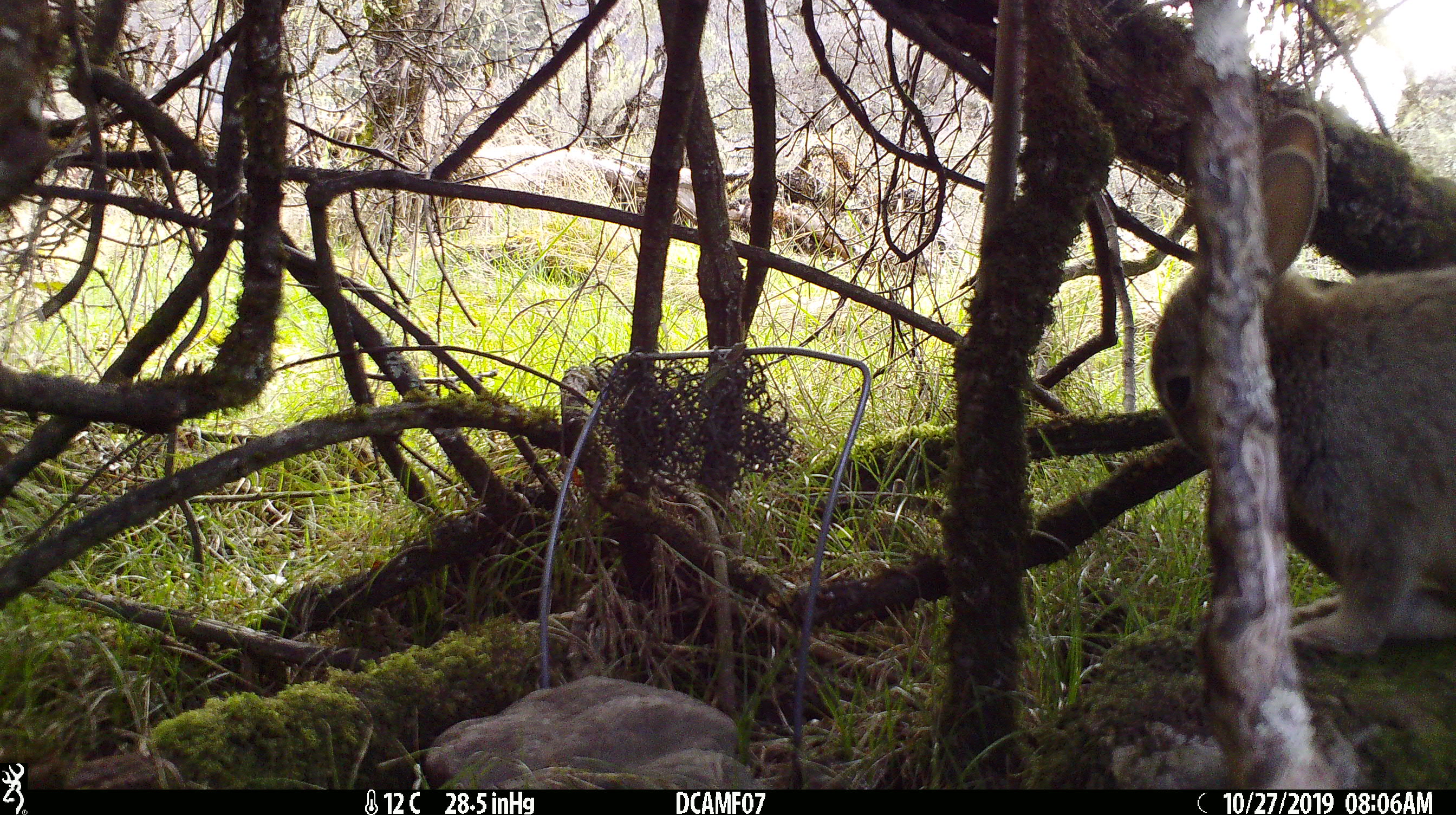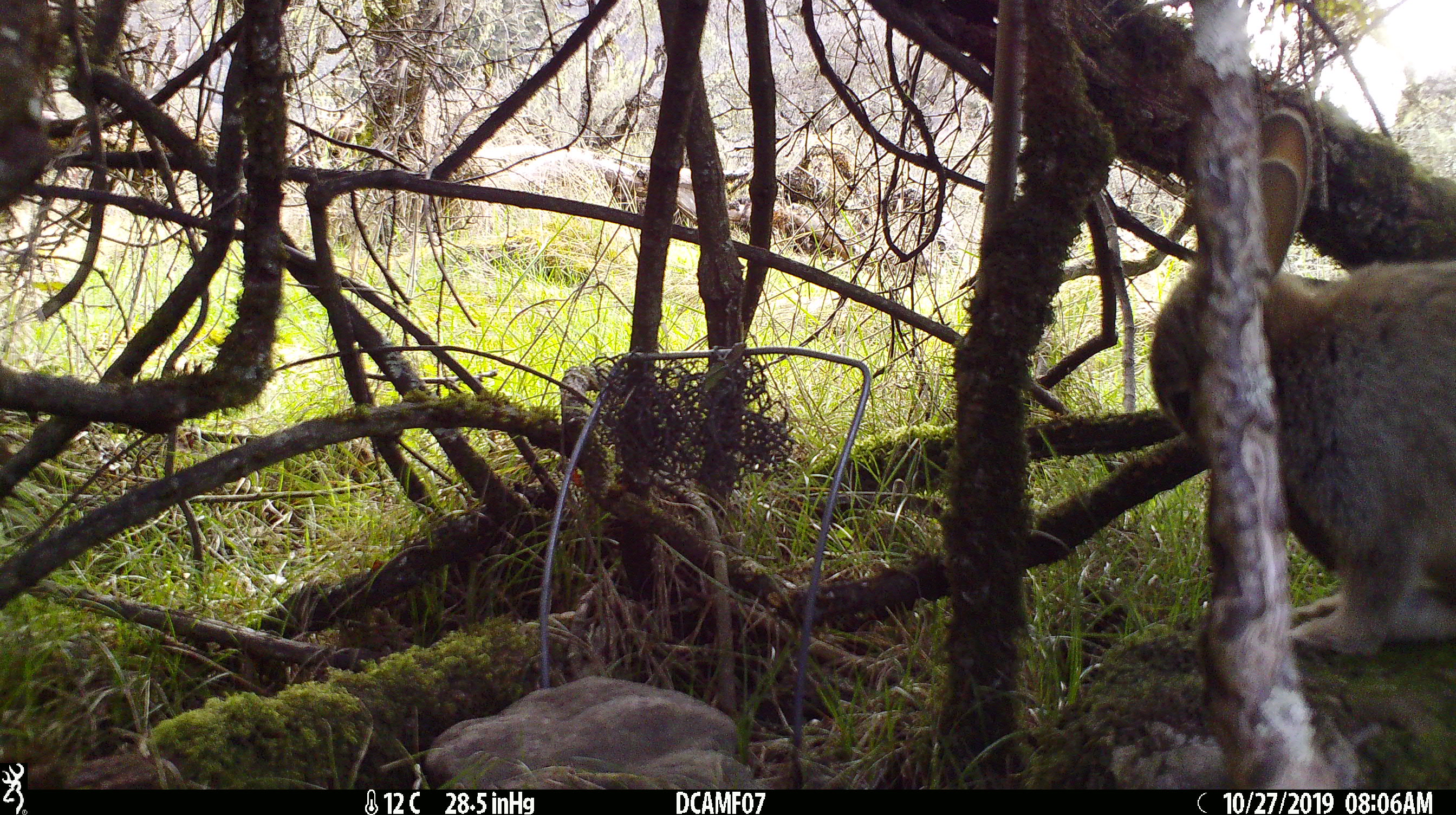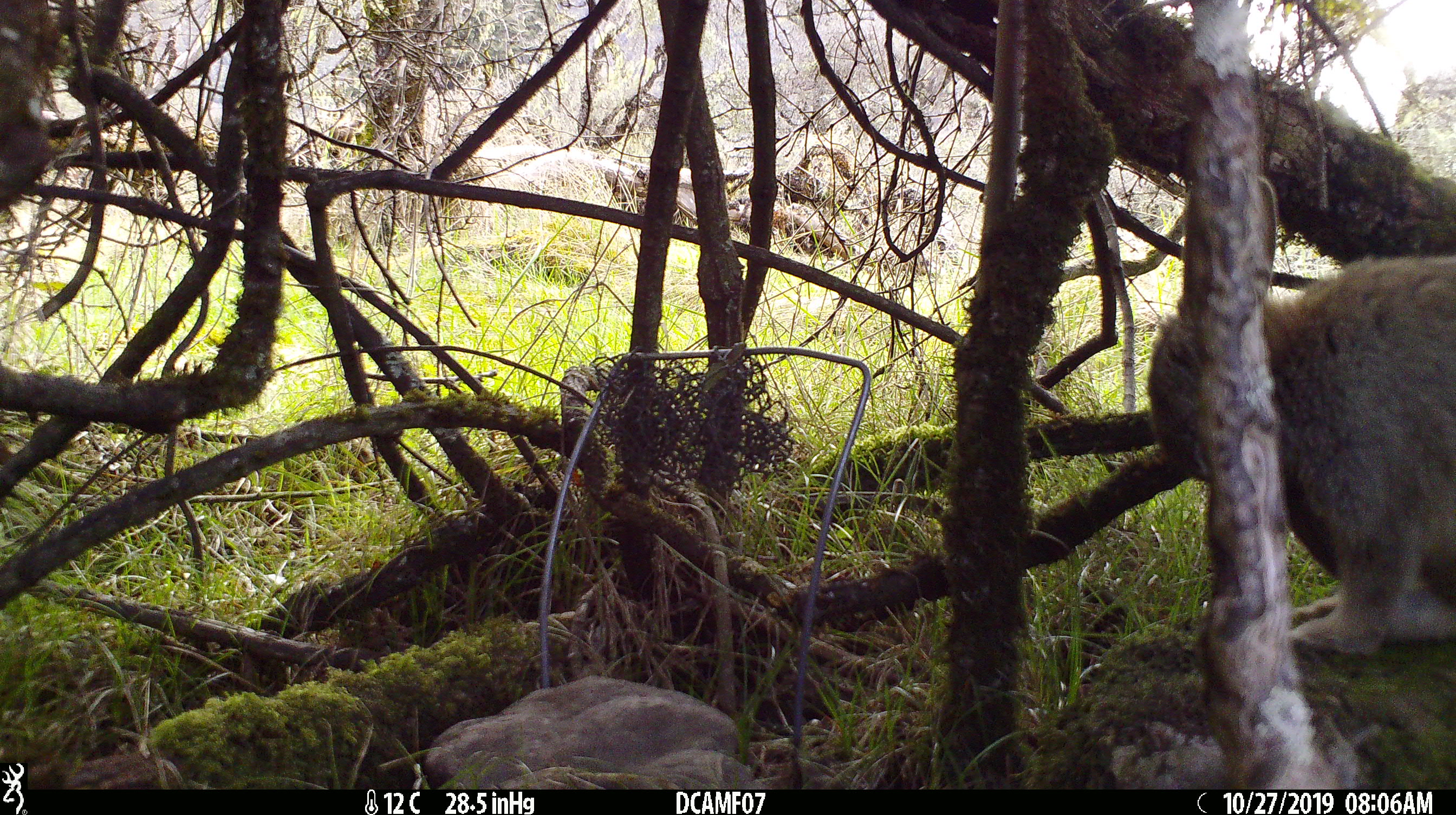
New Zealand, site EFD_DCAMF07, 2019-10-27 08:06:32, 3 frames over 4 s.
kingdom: Animalia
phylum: Chordata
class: Mammalia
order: Lagomorpha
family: Leporidae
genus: Oryctolagus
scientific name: Oryctolagus cuniculus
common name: european rabbit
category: rabbit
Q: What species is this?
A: Rabbit (european rabbit) (Oryctolagus cuniculus).